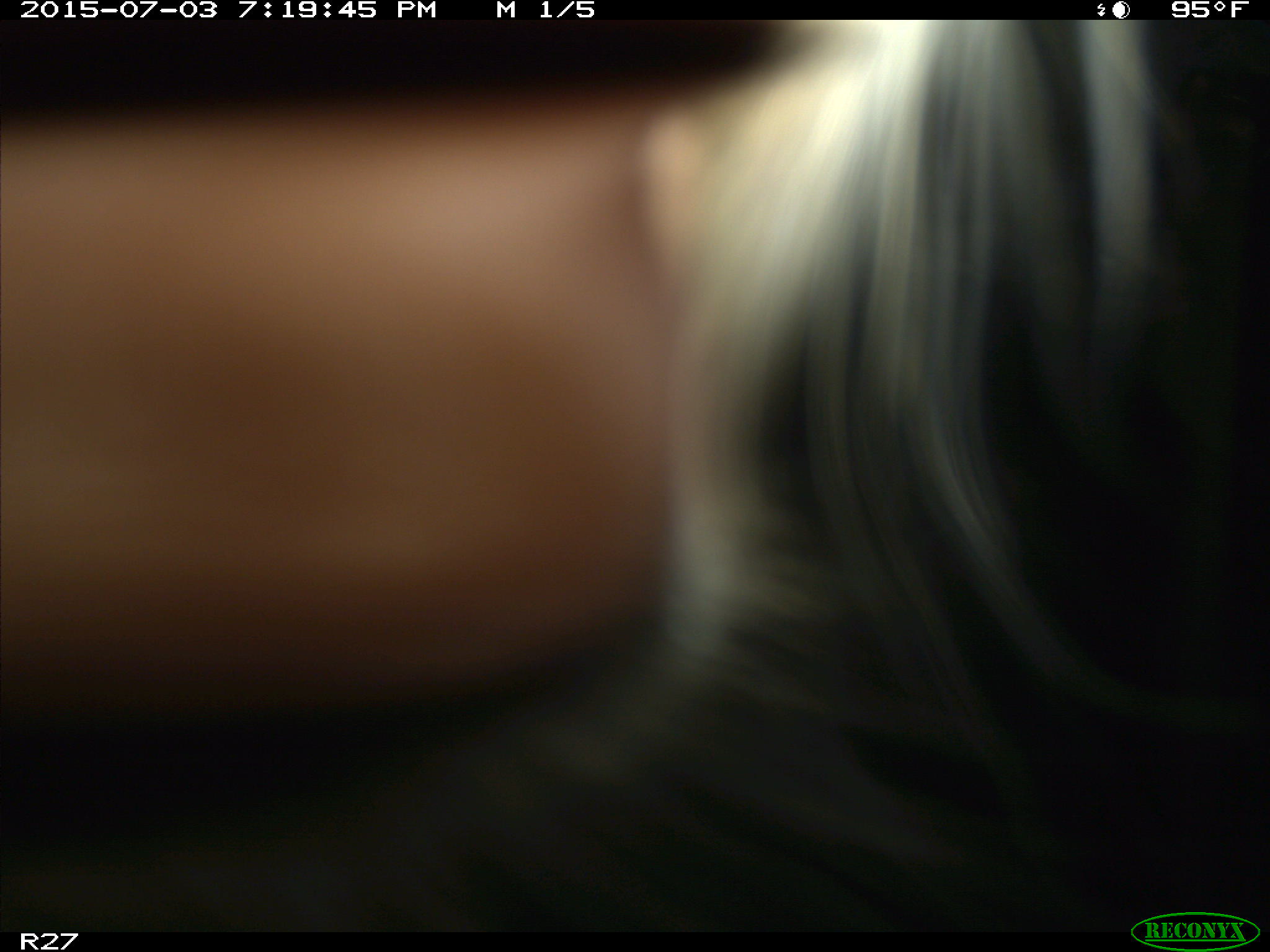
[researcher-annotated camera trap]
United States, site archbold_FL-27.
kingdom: Animalia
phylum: Chordata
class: Mammalia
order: Artiodactyla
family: Bovidae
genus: Bos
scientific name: Bos taurus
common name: domestic cow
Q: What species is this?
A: Bos taurus (domestic cow).